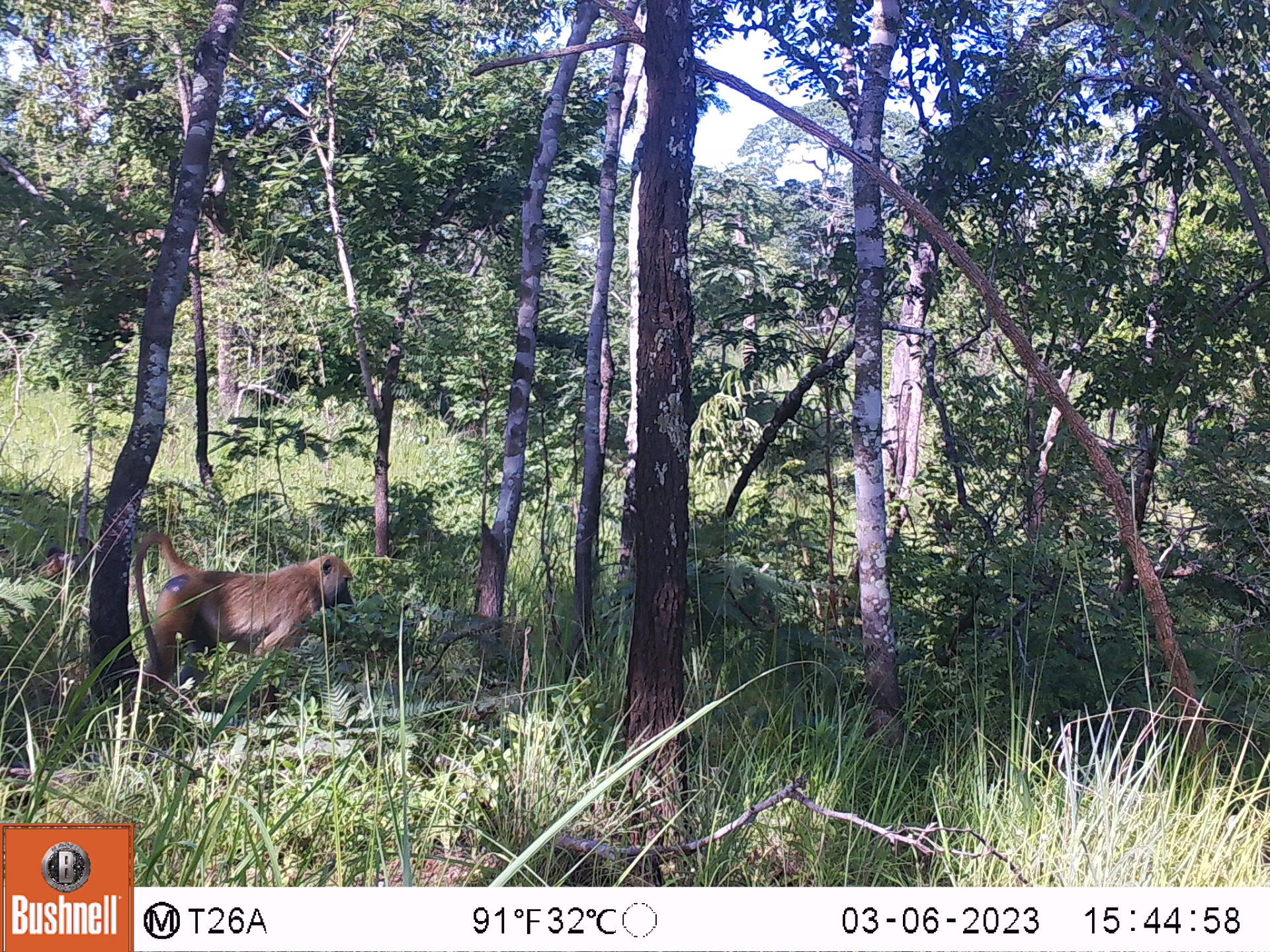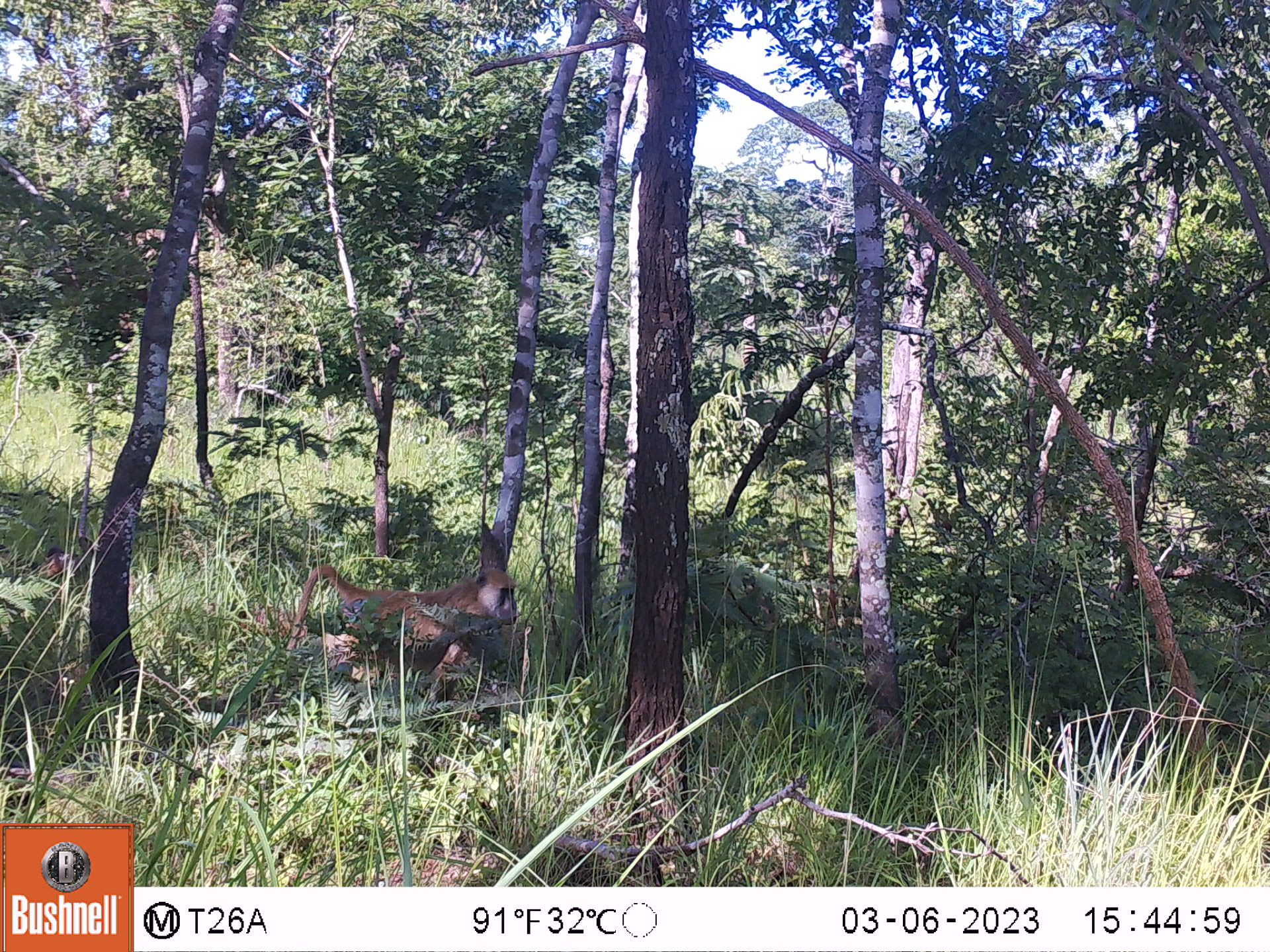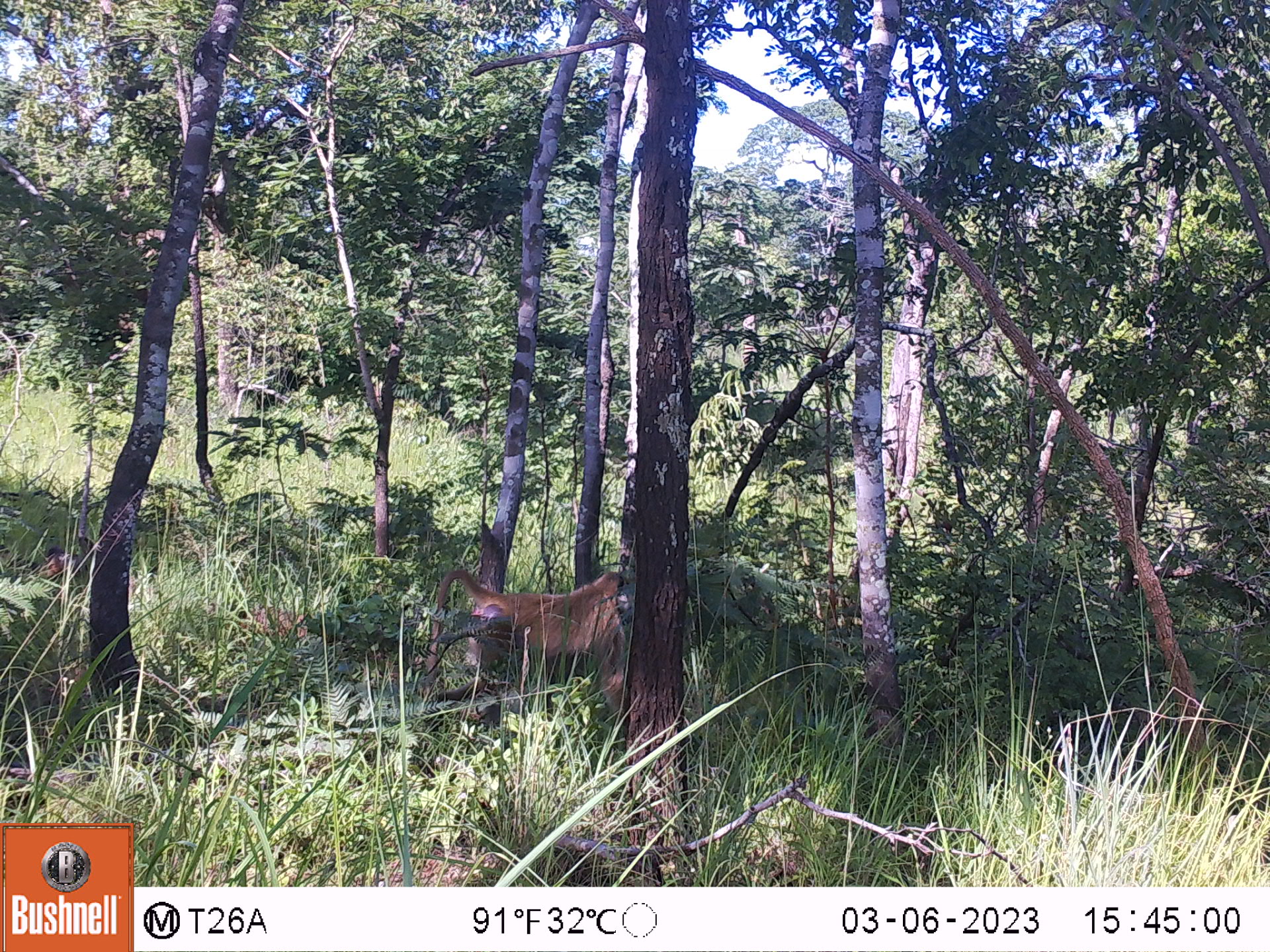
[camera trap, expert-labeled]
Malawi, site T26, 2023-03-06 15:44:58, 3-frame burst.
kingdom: Animalia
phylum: Chordata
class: Mammalia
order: Primates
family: Cercopithecidae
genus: Papio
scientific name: Papio cynocephalus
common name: yellow baboon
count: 1